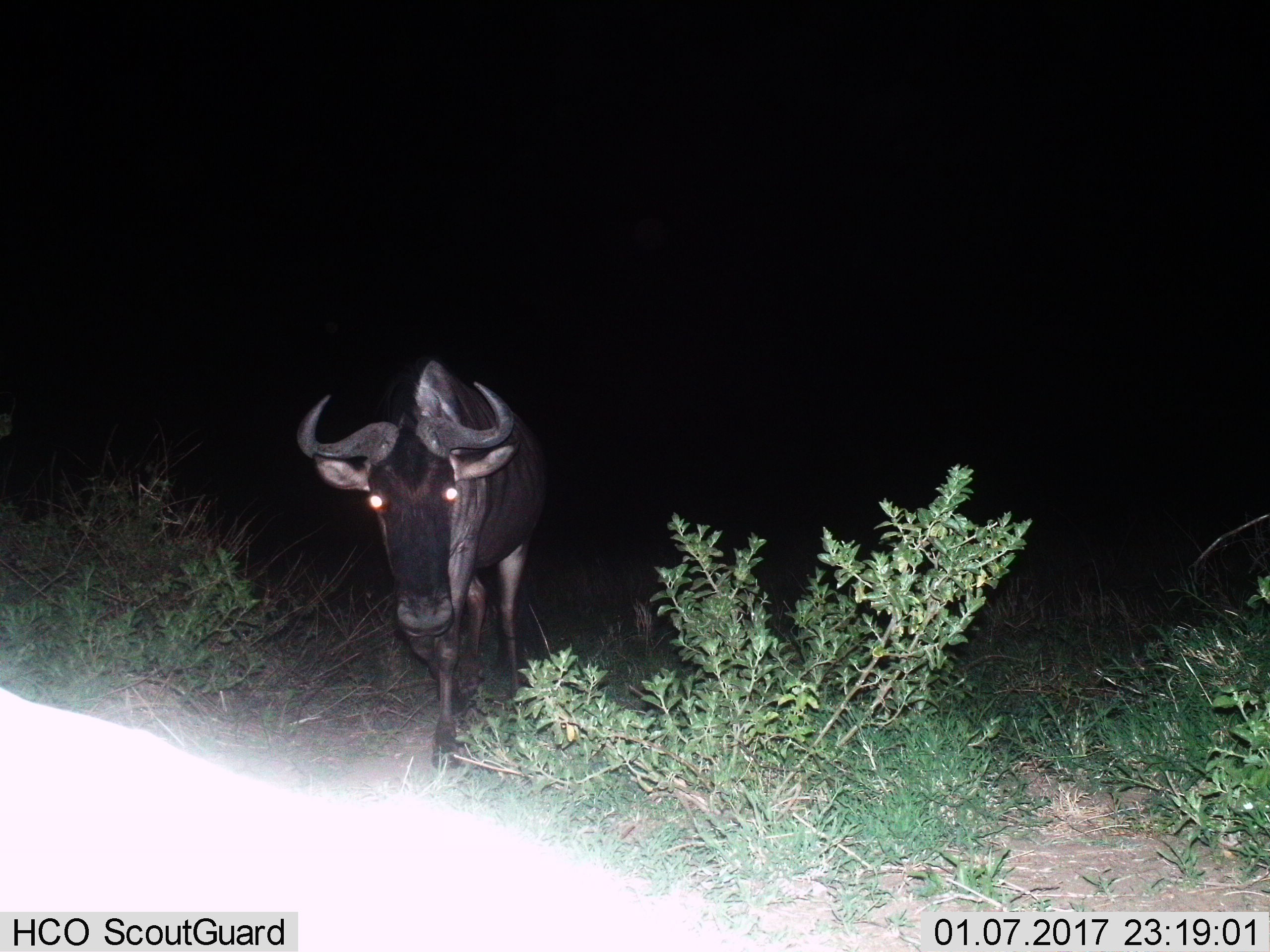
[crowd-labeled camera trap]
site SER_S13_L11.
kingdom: Animalia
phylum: Chordata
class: Mammalia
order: Artiodactyla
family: Bovidae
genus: Connochaetes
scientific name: Connochaetes taurinus taurinus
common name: blue wildebeest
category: wildebeestblue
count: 1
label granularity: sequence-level